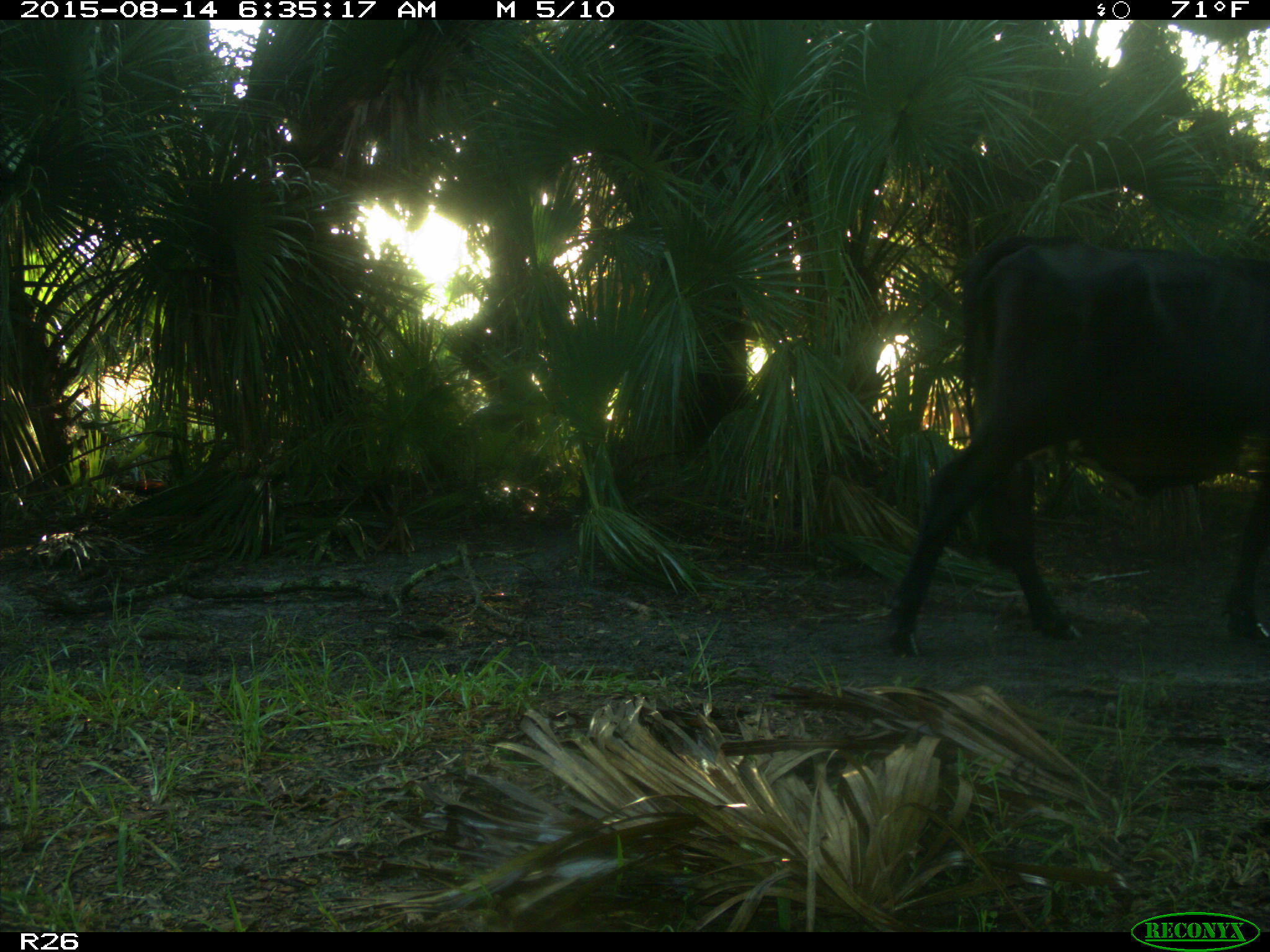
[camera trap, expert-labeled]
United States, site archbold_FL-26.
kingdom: Animalia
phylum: Chordata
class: Mammalia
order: Artiodactyla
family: Bovidae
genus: Bos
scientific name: Bos taurus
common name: domestic cow